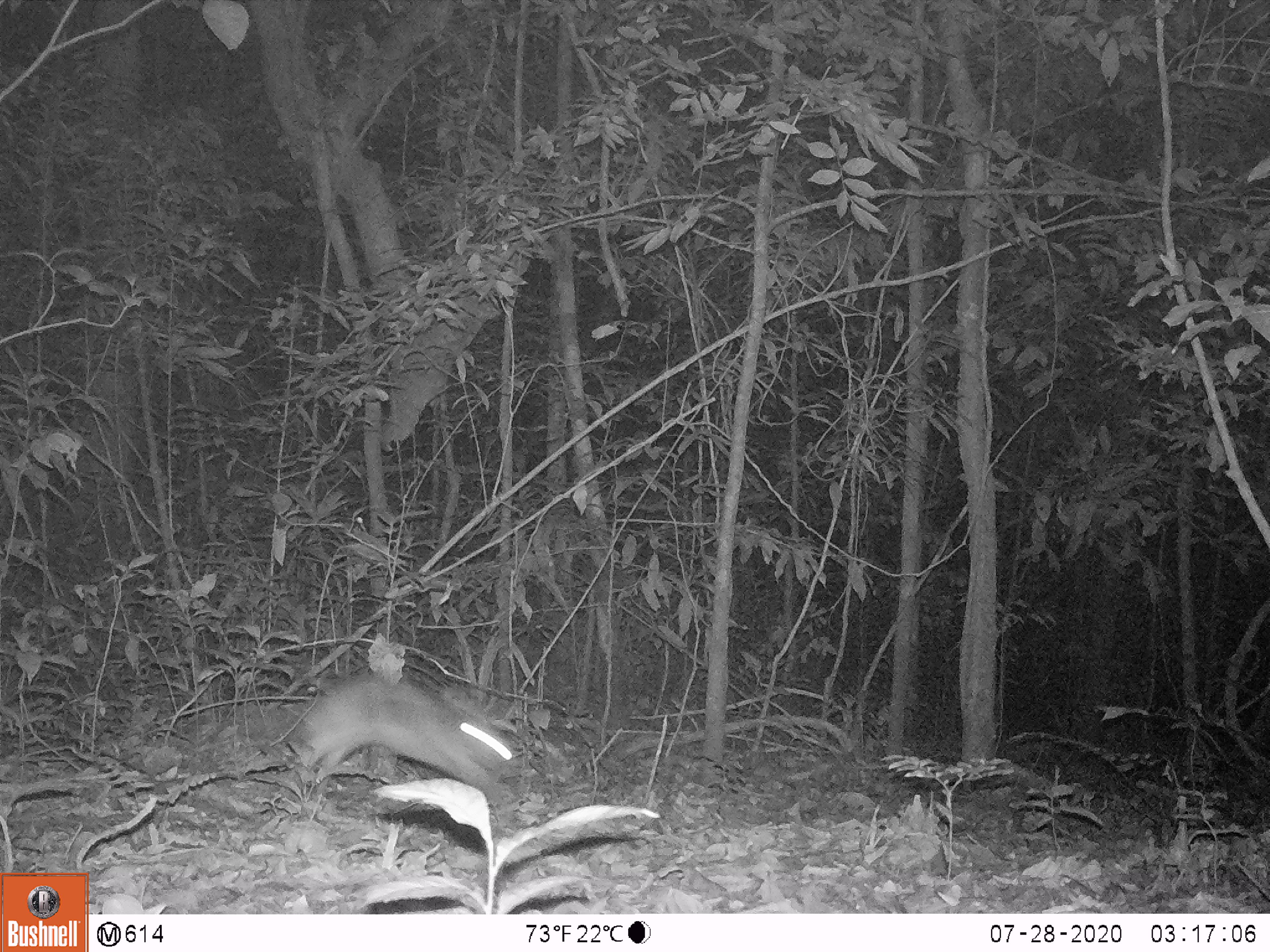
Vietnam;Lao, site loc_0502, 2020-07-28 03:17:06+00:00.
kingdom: Animalia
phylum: Chordata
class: Mammalia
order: Lagomorpha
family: Leporidae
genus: Nesolagus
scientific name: Nesolagus timminsi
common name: annamite striped rabbit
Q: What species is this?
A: Annamite striped rabbit (Nesolagus timminsi).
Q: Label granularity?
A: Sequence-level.